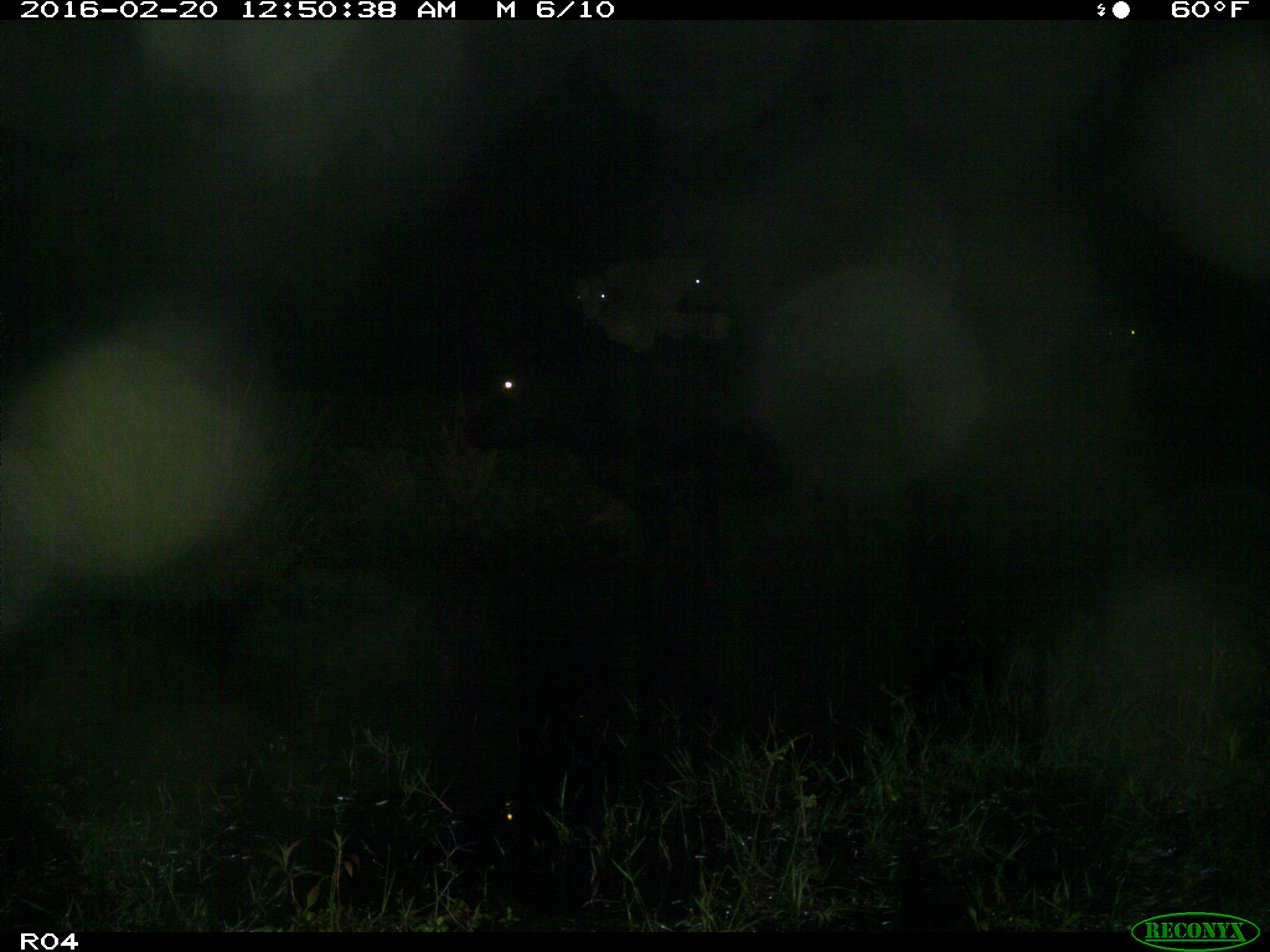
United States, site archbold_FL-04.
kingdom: Animalia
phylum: Chordata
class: Mammalia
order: Artiodactyla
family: Bovidae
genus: Bos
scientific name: Bos taurus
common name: domestic cow